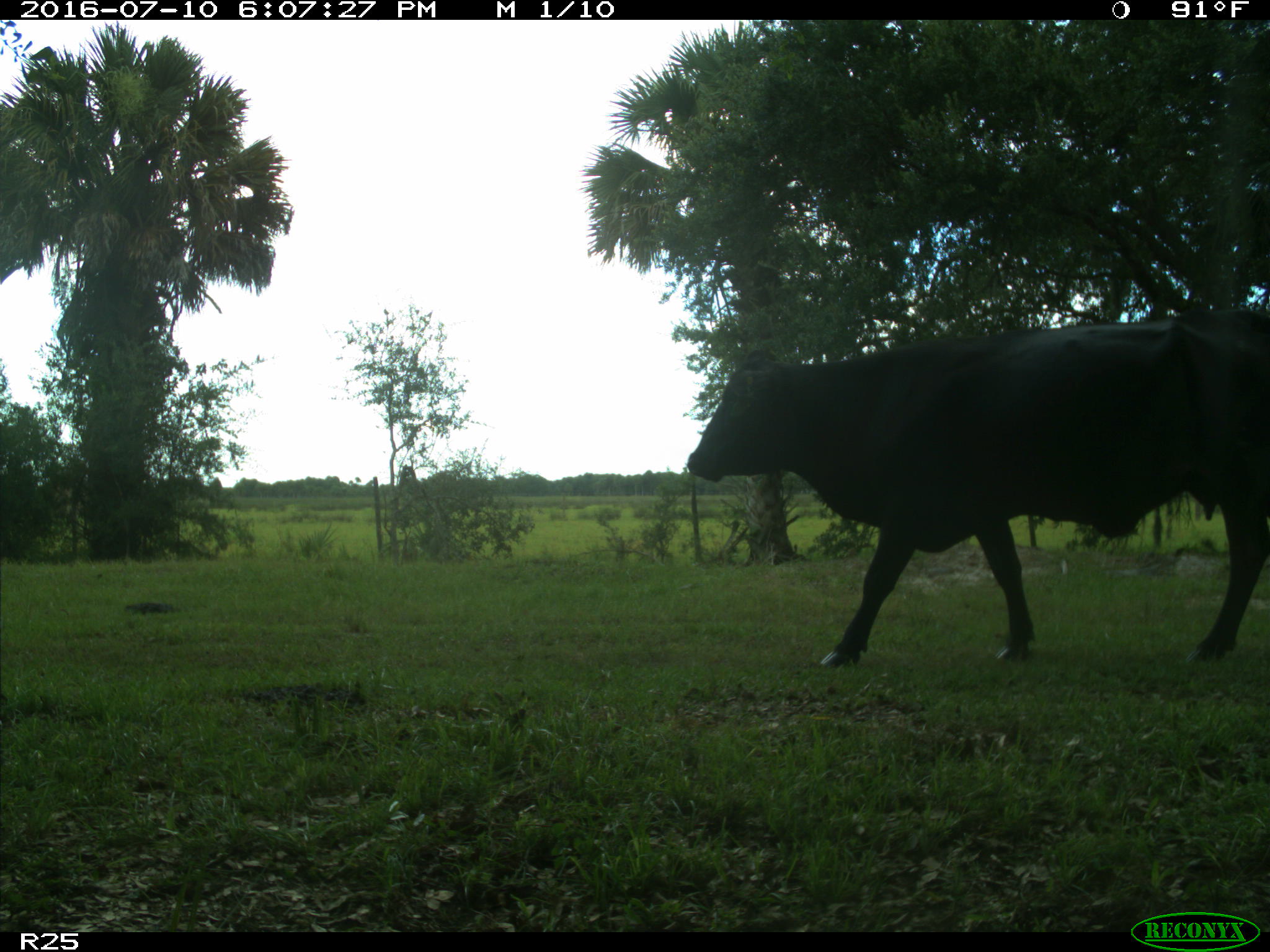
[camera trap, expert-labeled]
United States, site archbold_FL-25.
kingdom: Animalia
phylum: Chordata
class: Mammalia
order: Artiodactyla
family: Bovidae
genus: Bos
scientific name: Bos taurus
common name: domestic cow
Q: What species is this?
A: Bos taurus (domestic cow).